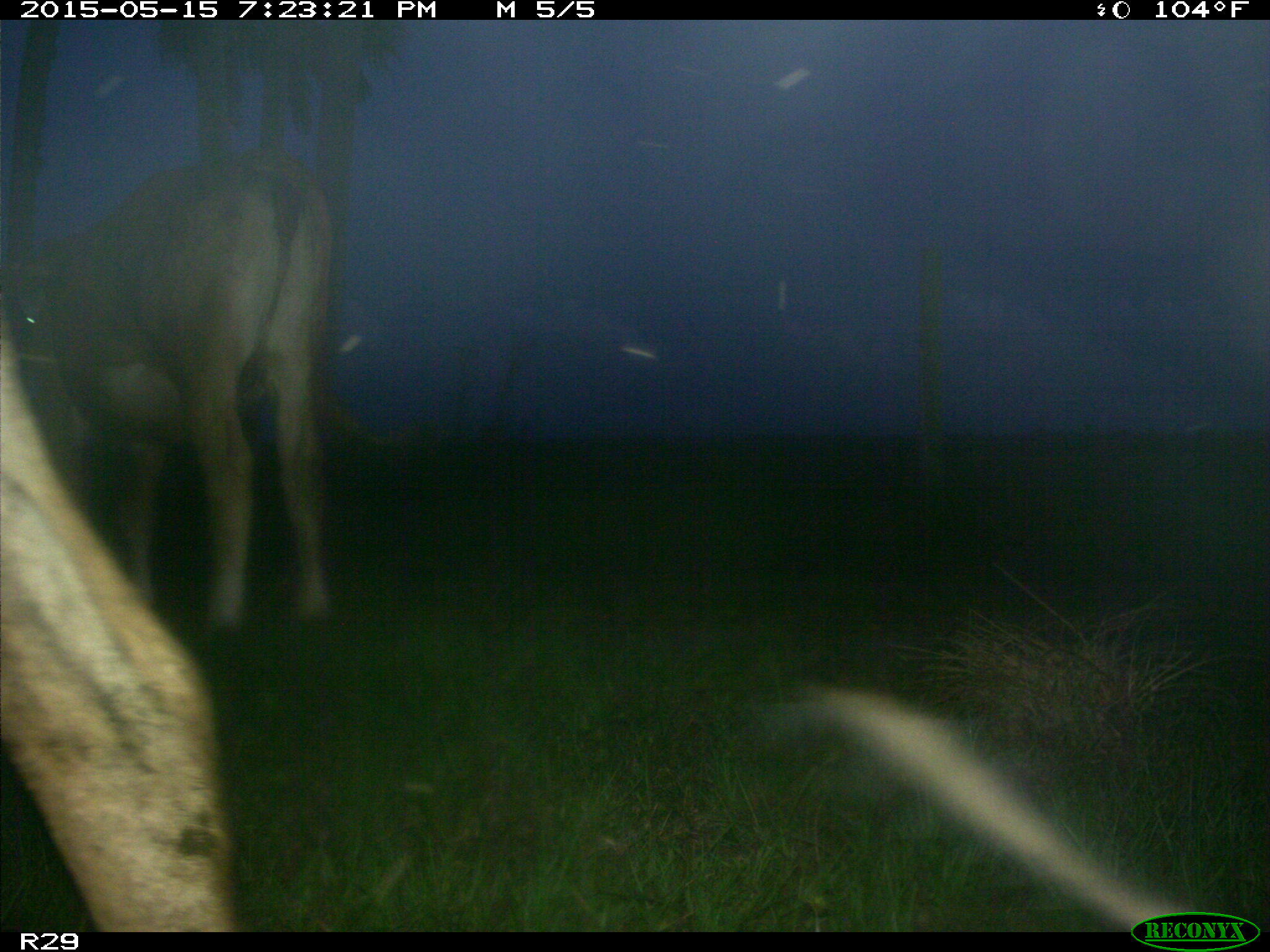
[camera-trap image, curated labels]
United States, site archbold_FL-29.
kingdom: Animalia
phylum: Chordata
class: Mammalia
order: Artiodactyla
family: Bovidae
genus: Bos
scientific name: Bos taurus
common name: domestic cow